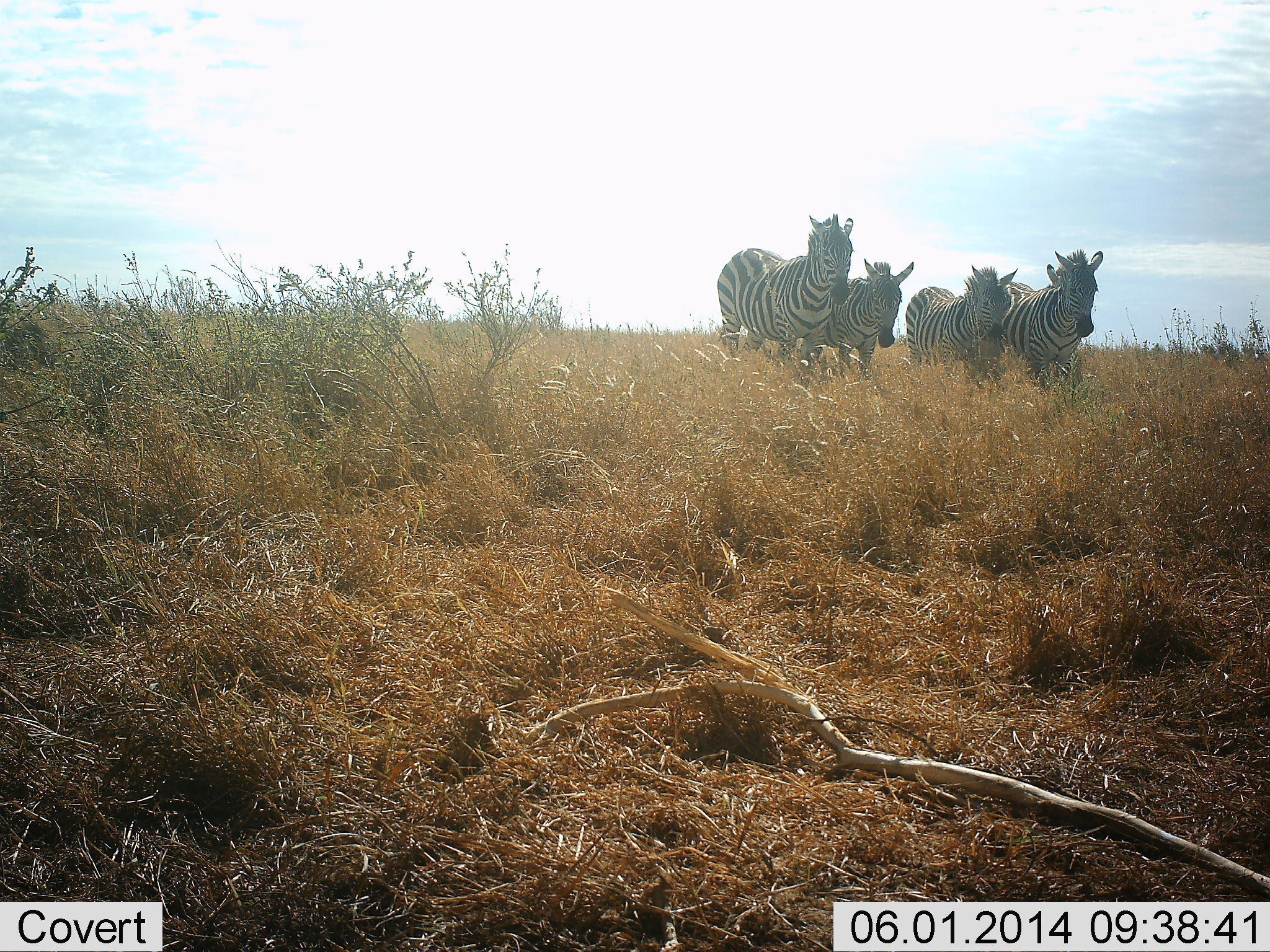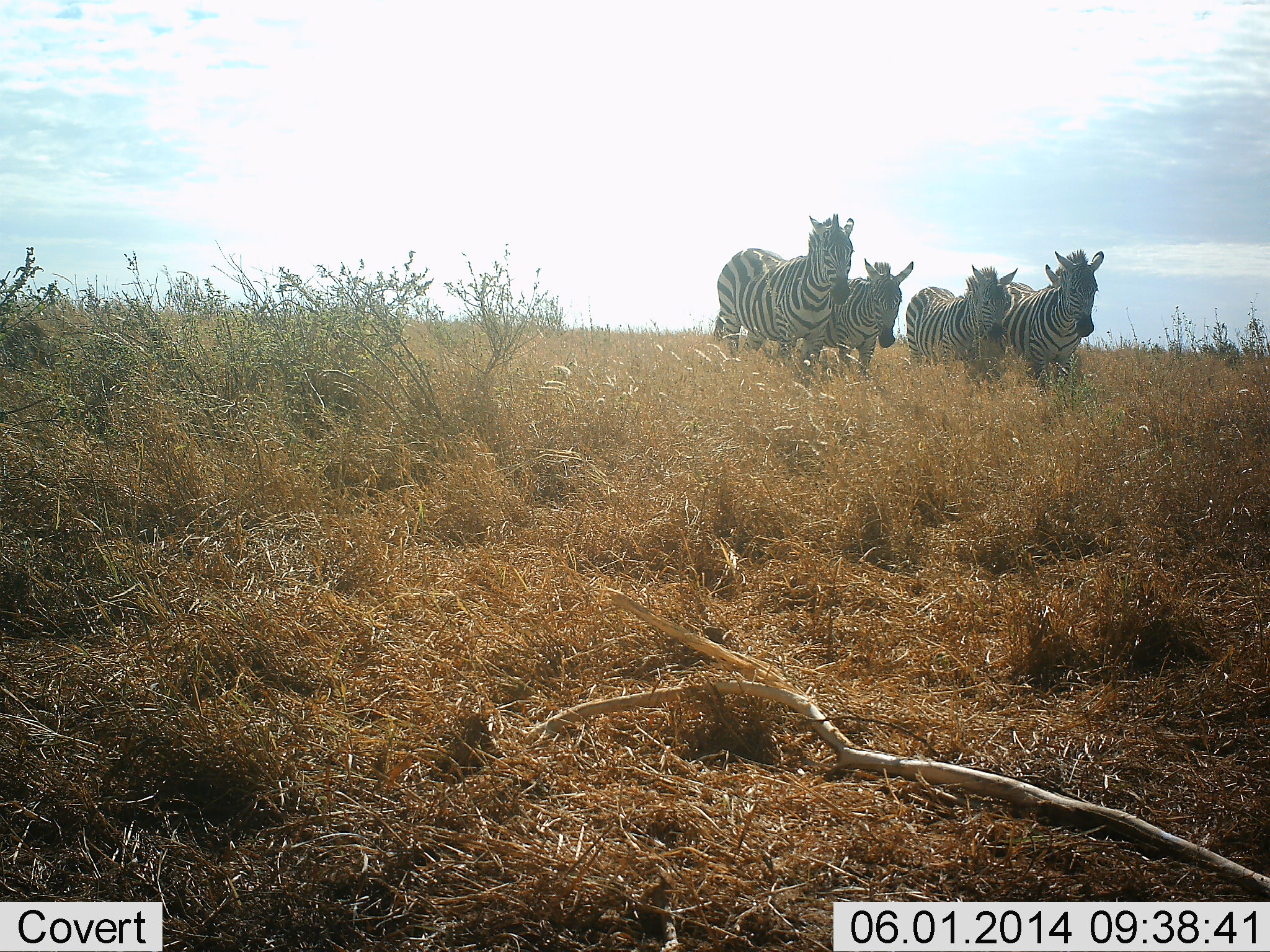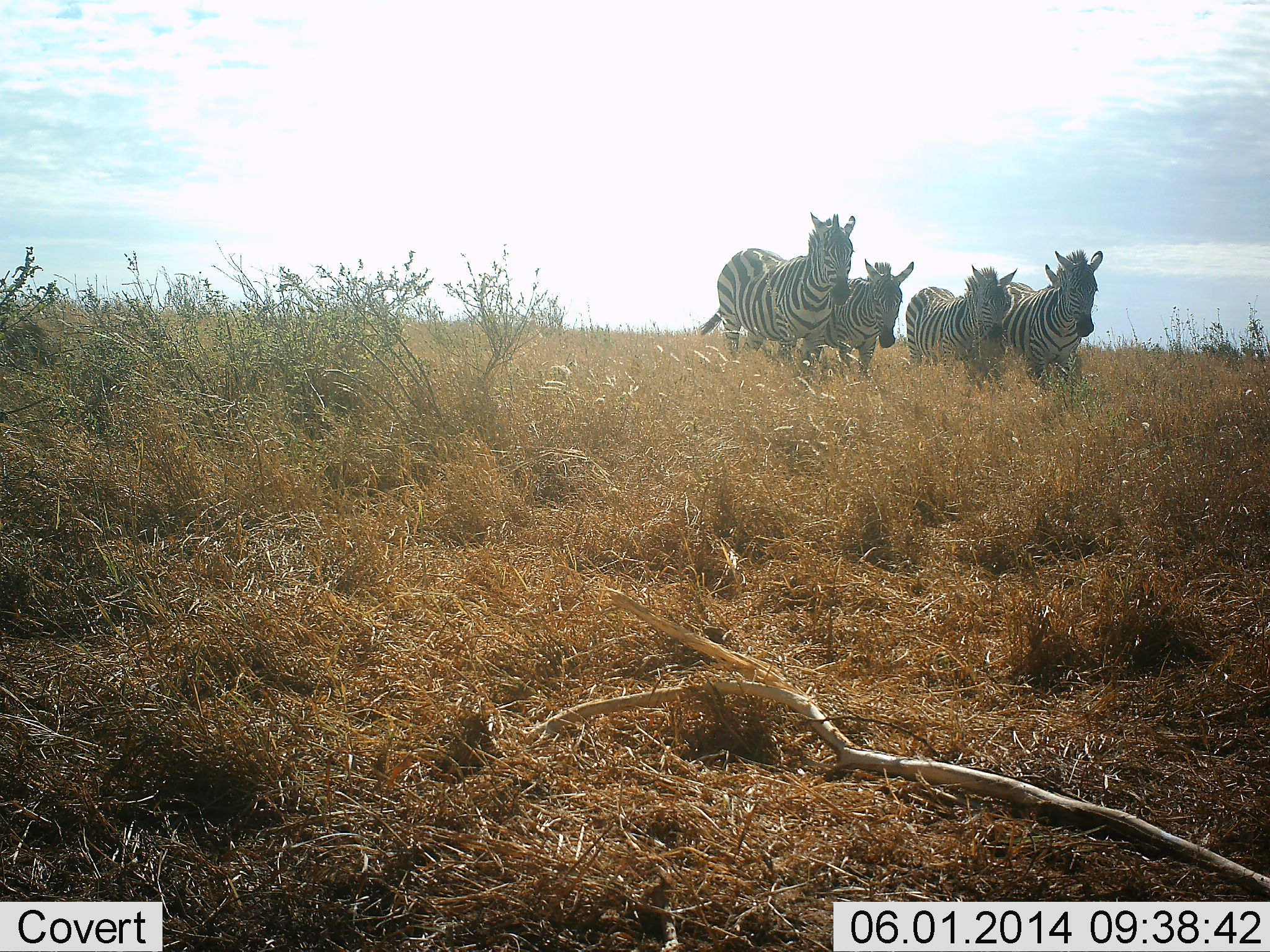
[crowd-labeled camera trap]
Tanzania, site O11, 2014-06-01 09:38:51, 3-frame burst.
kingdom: Animalia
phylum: Chordata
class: Mammalia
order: Perissodactyla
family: Equidae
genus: Equus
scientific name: Equus quagga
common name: plains zebra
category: zebra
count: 4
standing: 100%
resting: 0%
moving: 0%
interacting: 0%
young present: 10%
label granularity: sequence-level